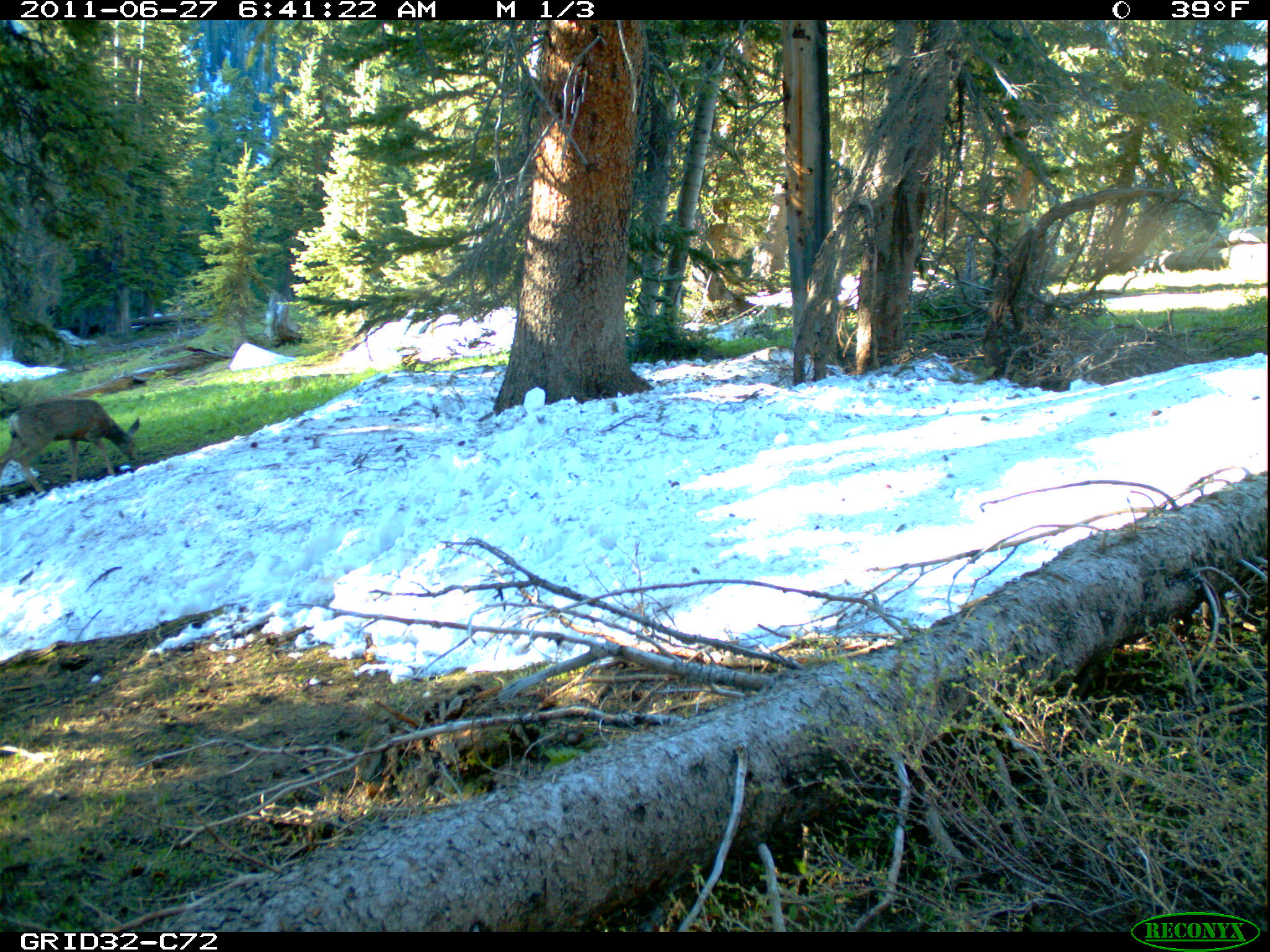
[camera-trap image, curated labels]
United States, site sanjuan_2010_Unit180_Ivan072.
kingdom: Animalia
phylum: Chordata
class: Mammalia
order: Artiodactyla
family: Cervidae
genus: Odocoileus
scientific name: Odocoileus hemionus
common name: mule deer